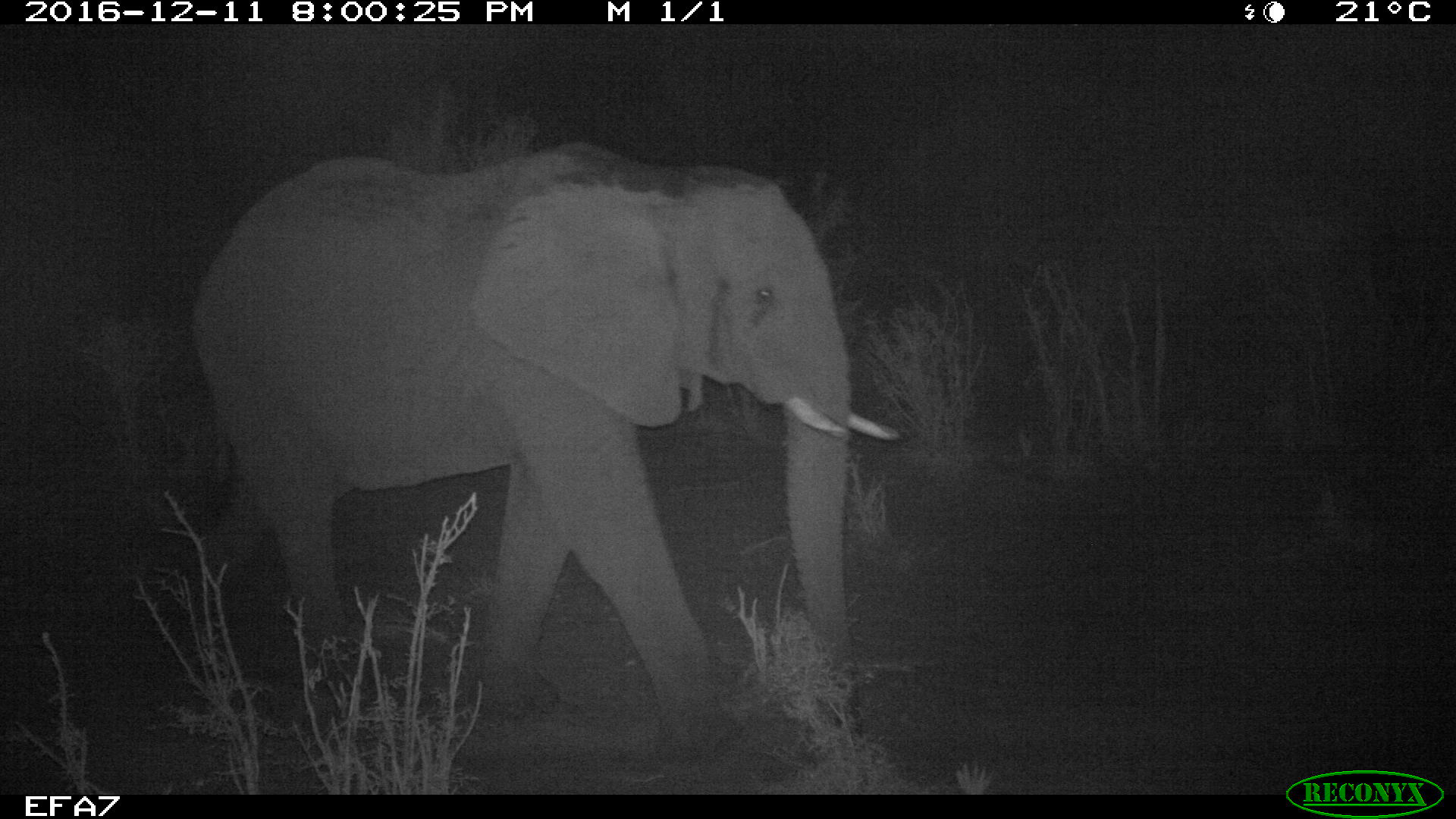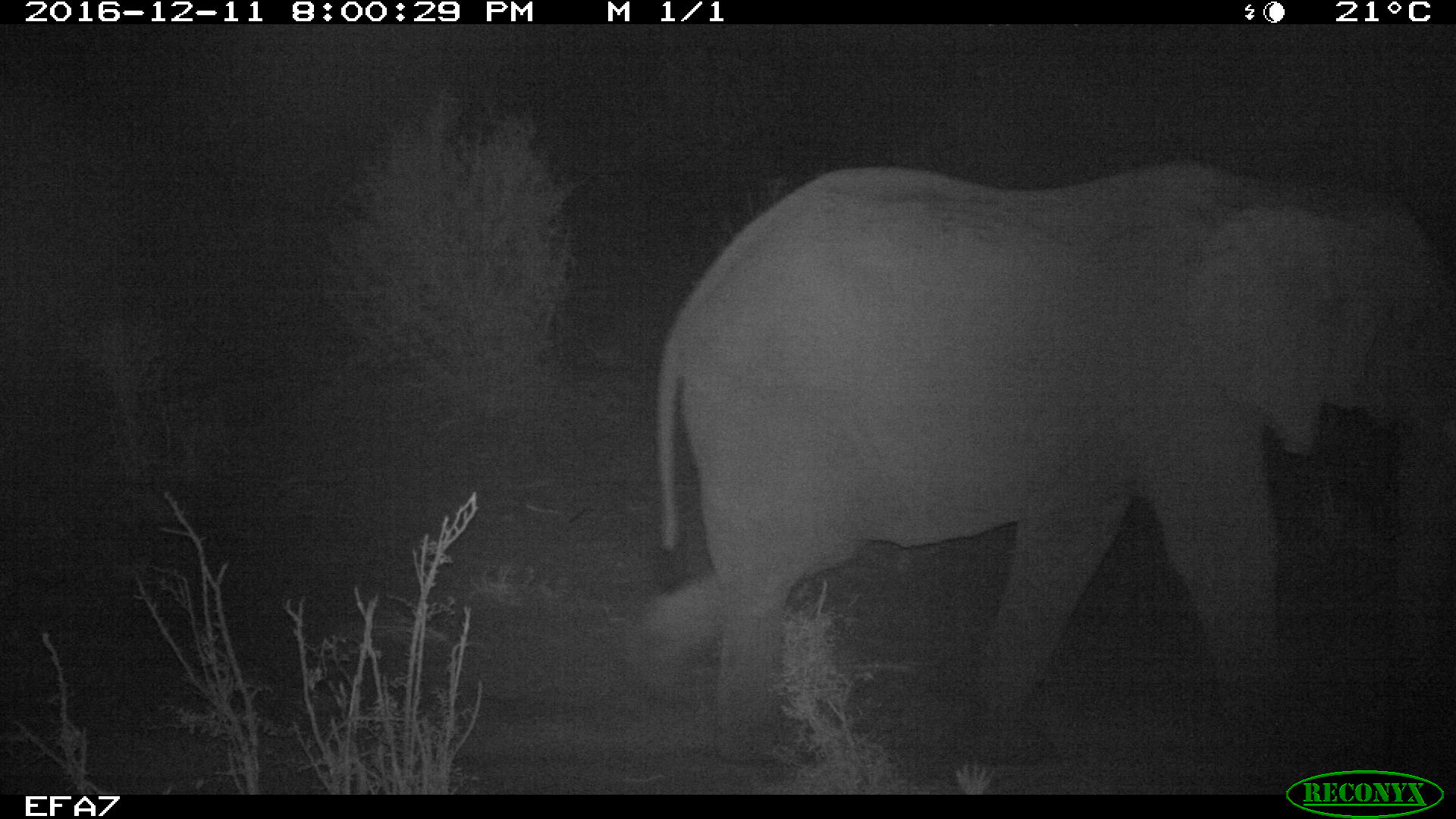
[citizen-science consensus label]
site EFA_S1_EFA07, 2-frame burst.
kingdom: Animalia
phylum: Chordata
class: Mammalia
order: Proboscidea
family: Elephantidae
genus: Loxodonta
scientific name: Loxodonta africana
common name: african bush elephant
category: elephant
Elephant (african bush elephant) (Loxodonta africana), count 1. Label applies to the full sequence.